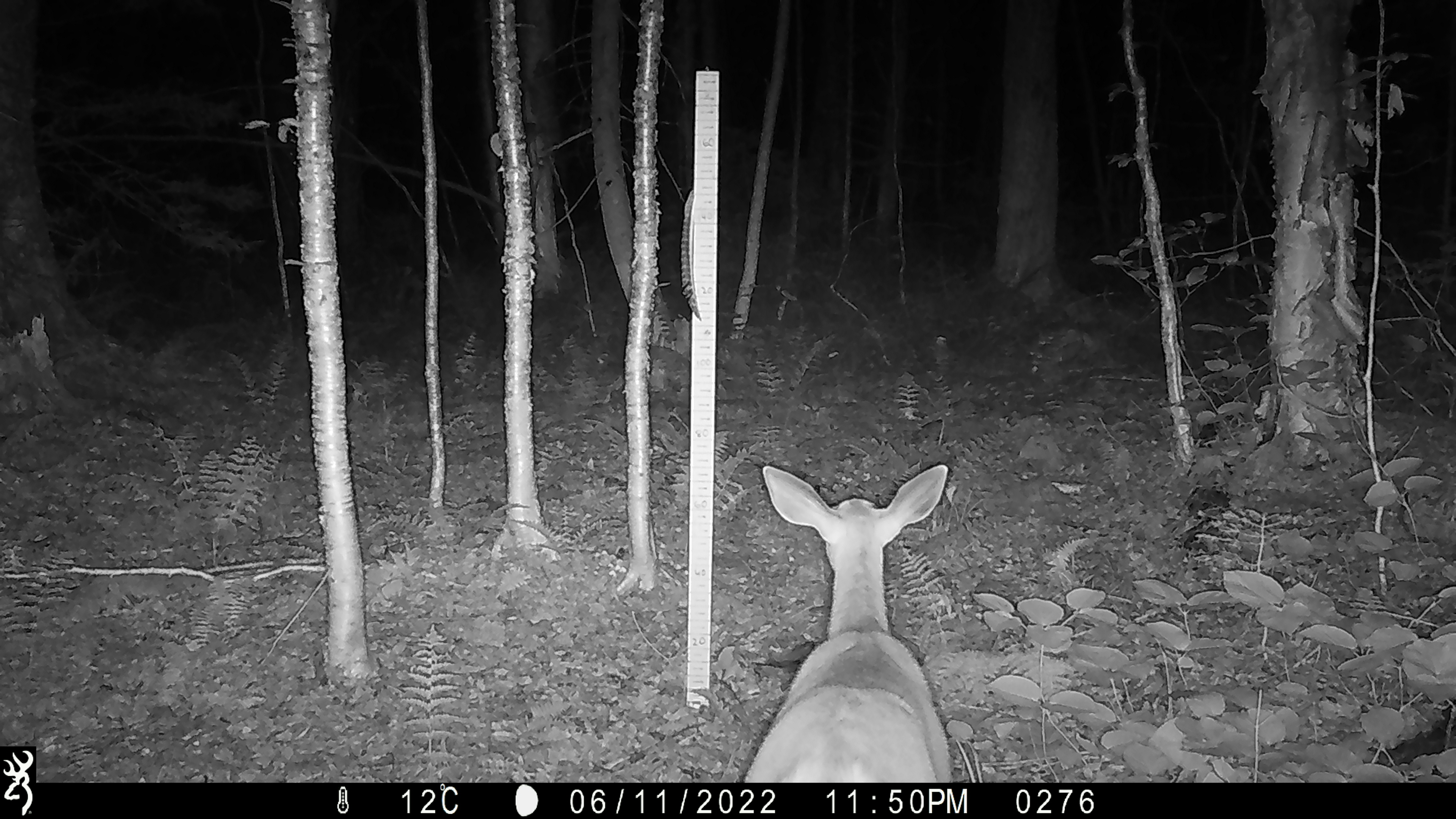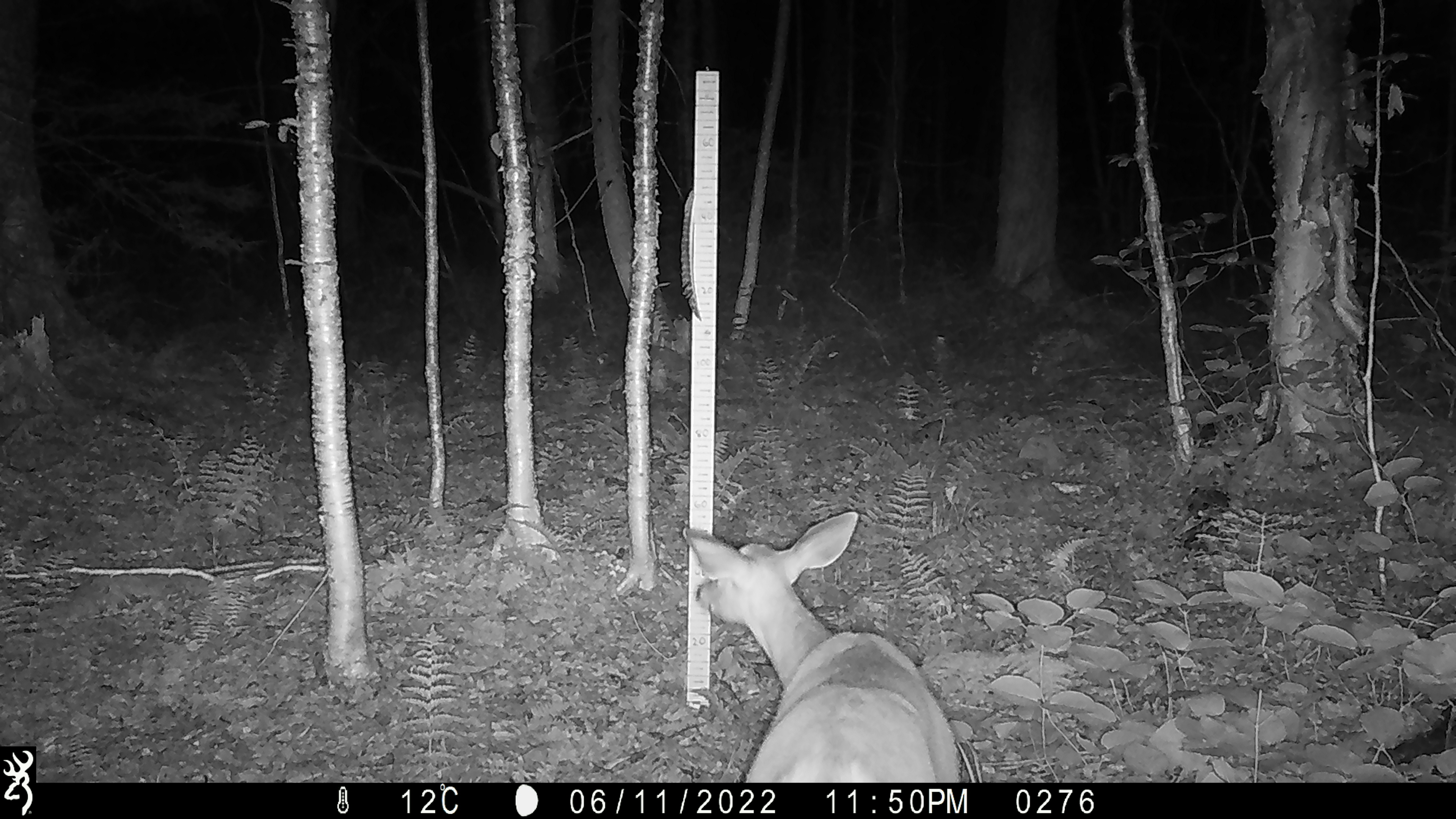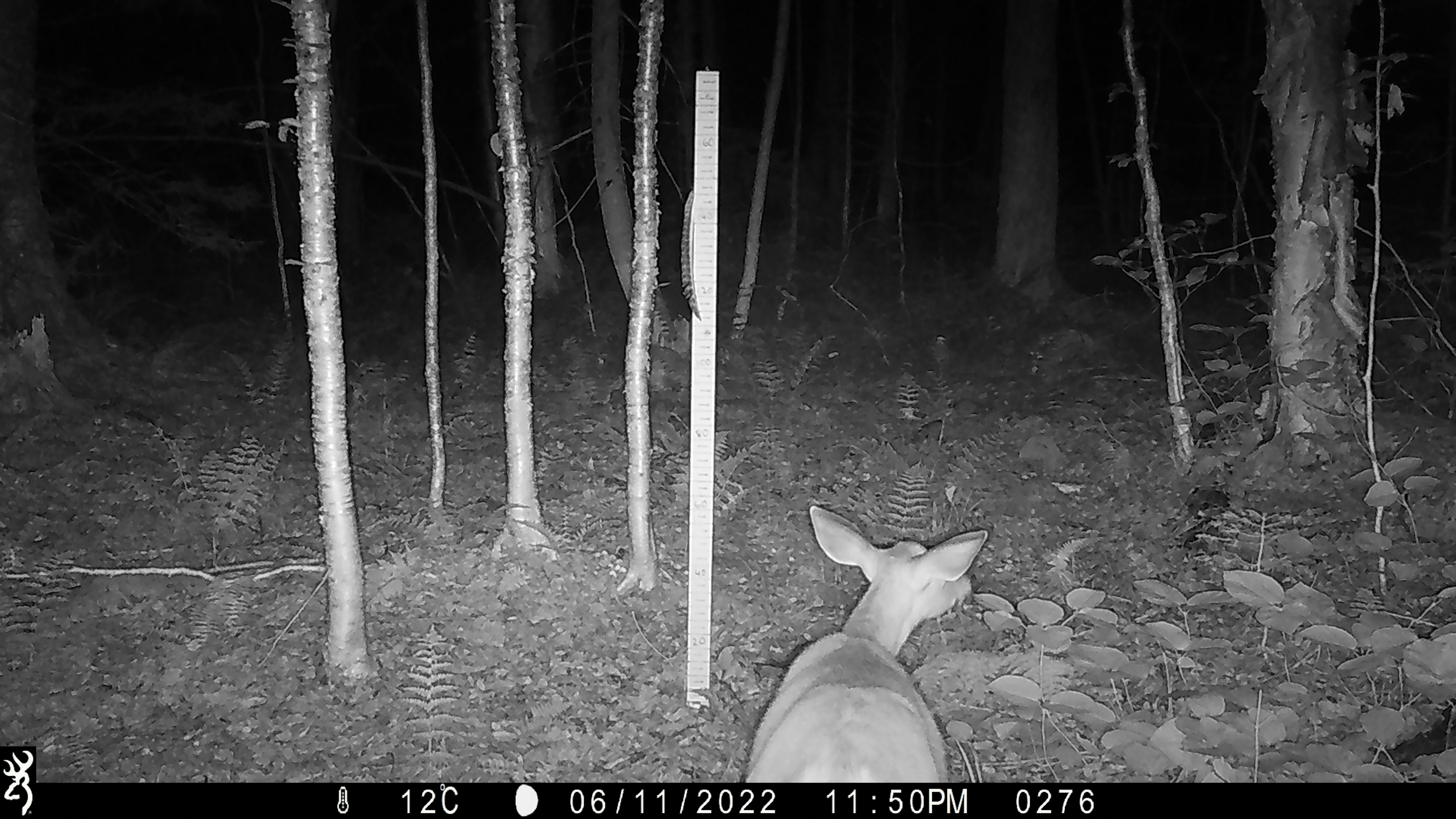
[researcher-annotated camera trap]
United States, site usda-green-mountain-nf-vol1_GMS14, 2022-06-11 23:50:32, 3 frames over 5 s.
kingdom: Animalia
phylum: Chordata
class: Mammalia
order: Artiodactyla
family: Cervidae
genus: Odocoileus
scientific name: Odocoileus virginianus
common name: white-tailed deer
White-tailed deer (Odocoileus virginianus).